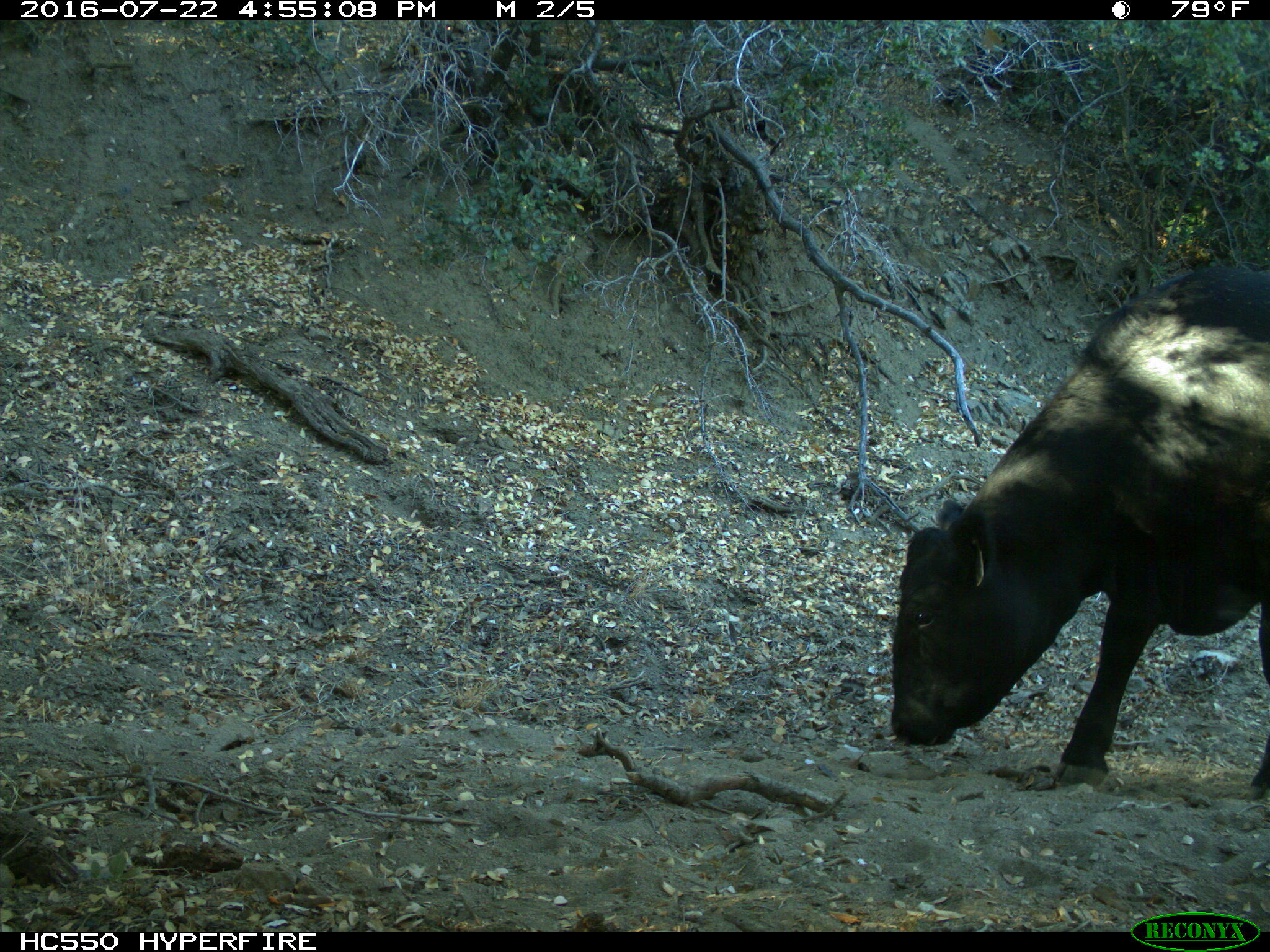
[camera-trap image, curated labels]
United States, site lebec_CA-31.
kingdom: Animalia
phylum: Chordata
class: Mammalia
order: Artiodactyla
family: Bovidae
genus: Bos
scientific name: Bos taurus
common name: domestic cow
Bos taurus (domestic cow).